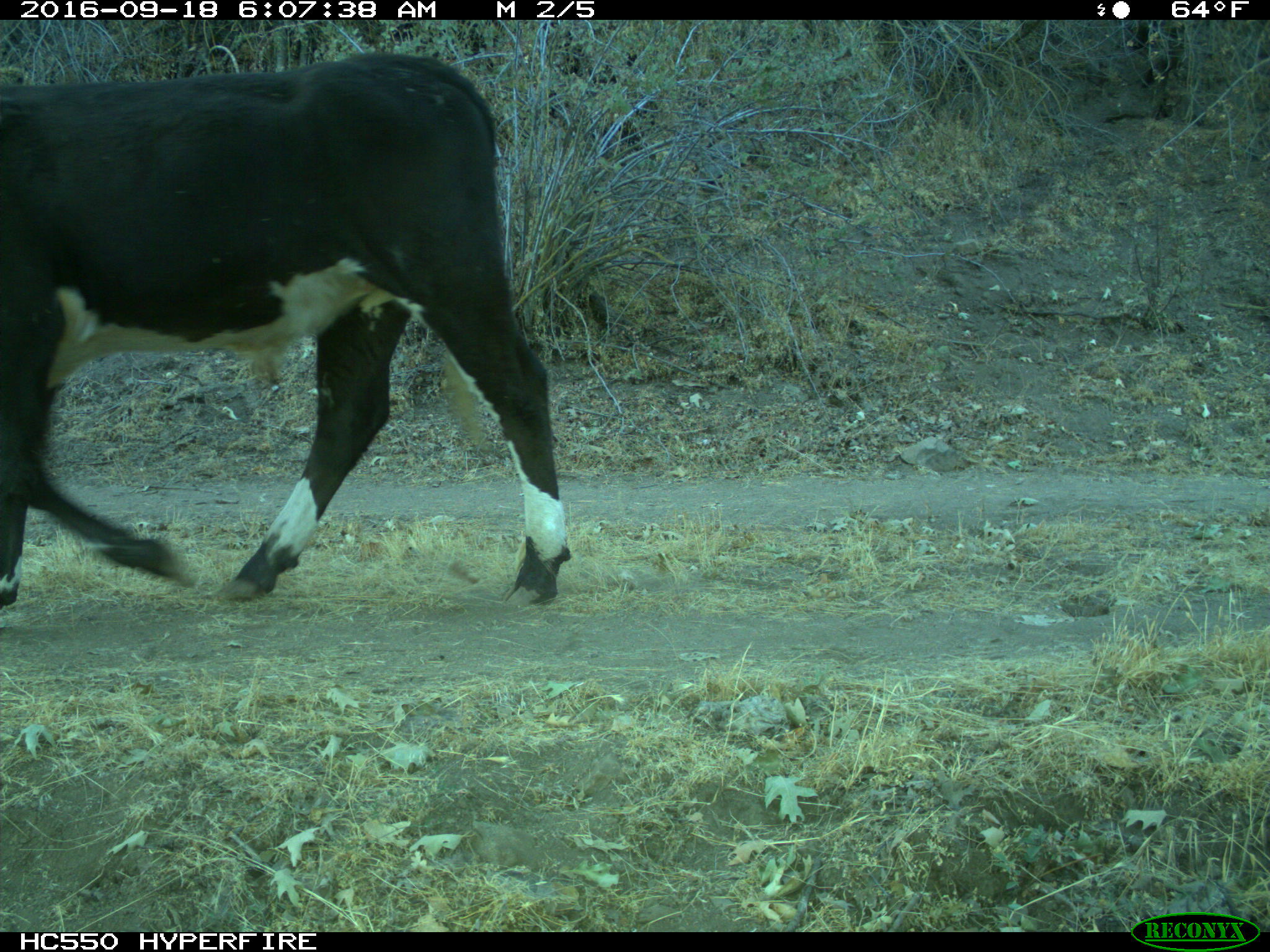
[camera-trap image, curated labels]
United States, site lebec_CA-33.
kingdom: Animalia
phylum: Chordata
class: Mammalia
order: Artiodactyla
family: Bovidae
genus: Bos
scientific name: Bos taurus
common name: domestic cow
Bos taurus (domestic cow).